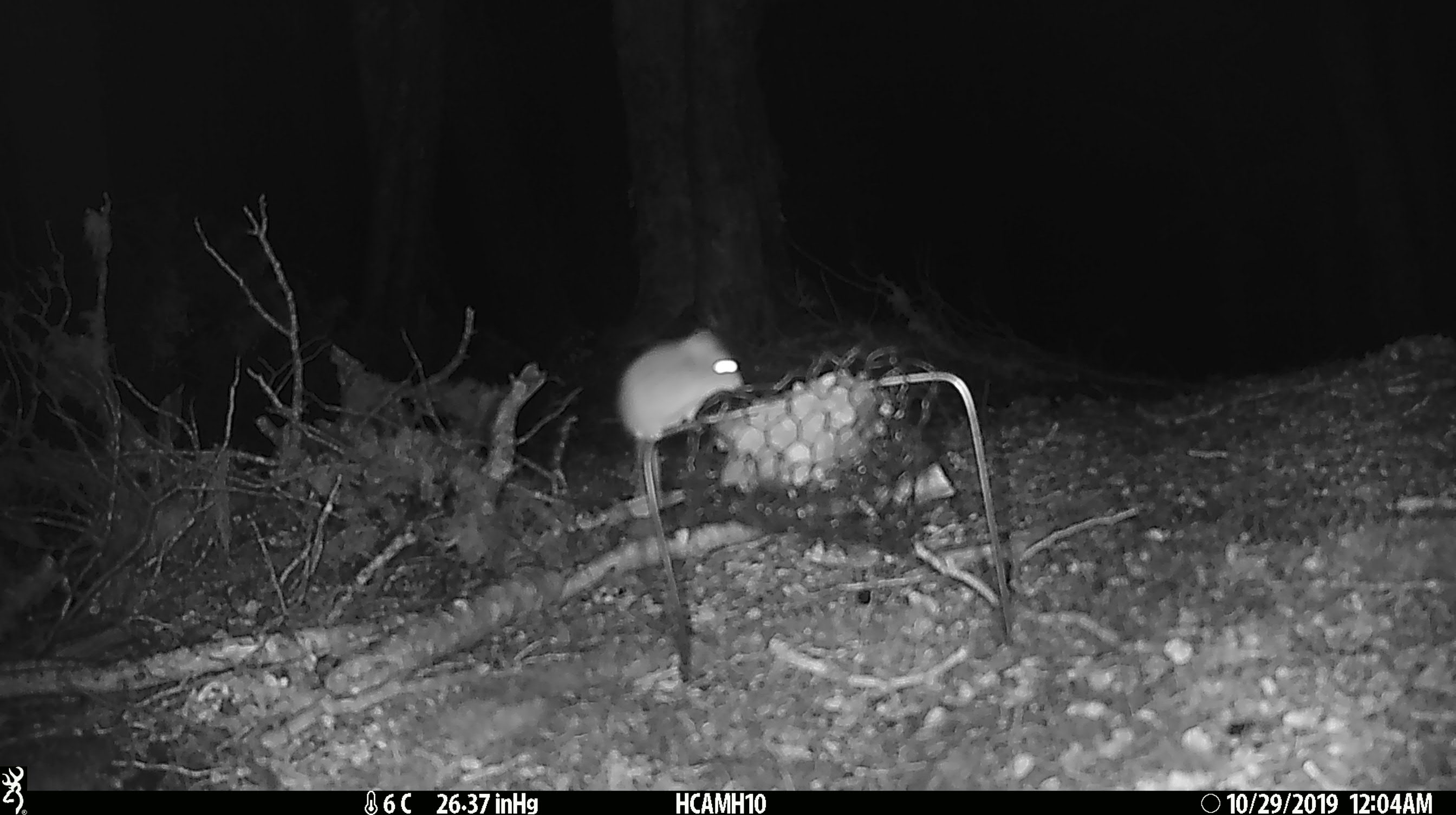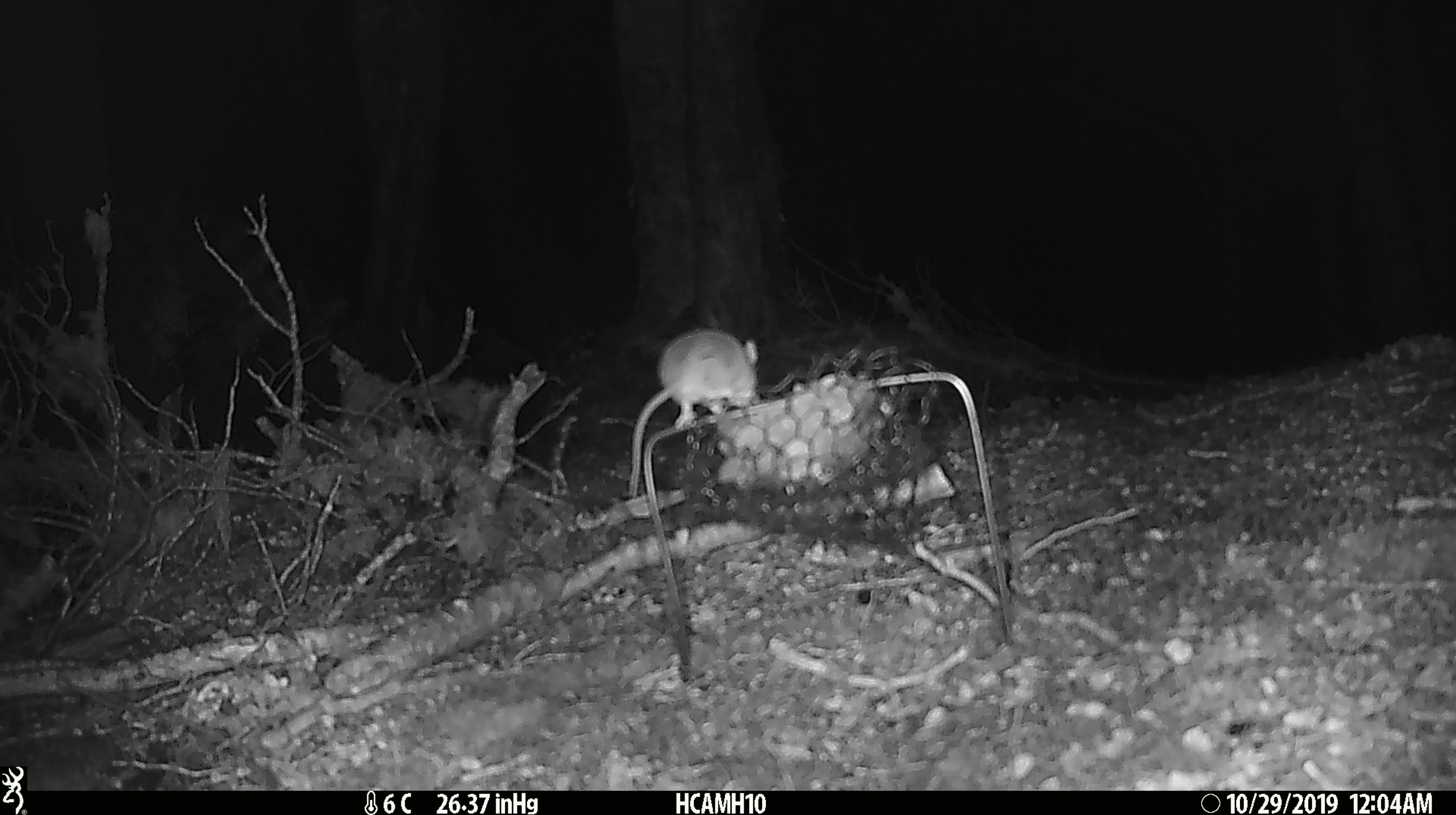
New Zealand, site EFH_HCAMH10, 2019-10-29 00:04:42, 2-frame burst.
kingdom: Animalia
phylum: Chordata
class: Mammalia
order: Rodentia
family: Muridae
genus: Mus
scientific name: Mus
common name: mouse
Mouse (Mus).